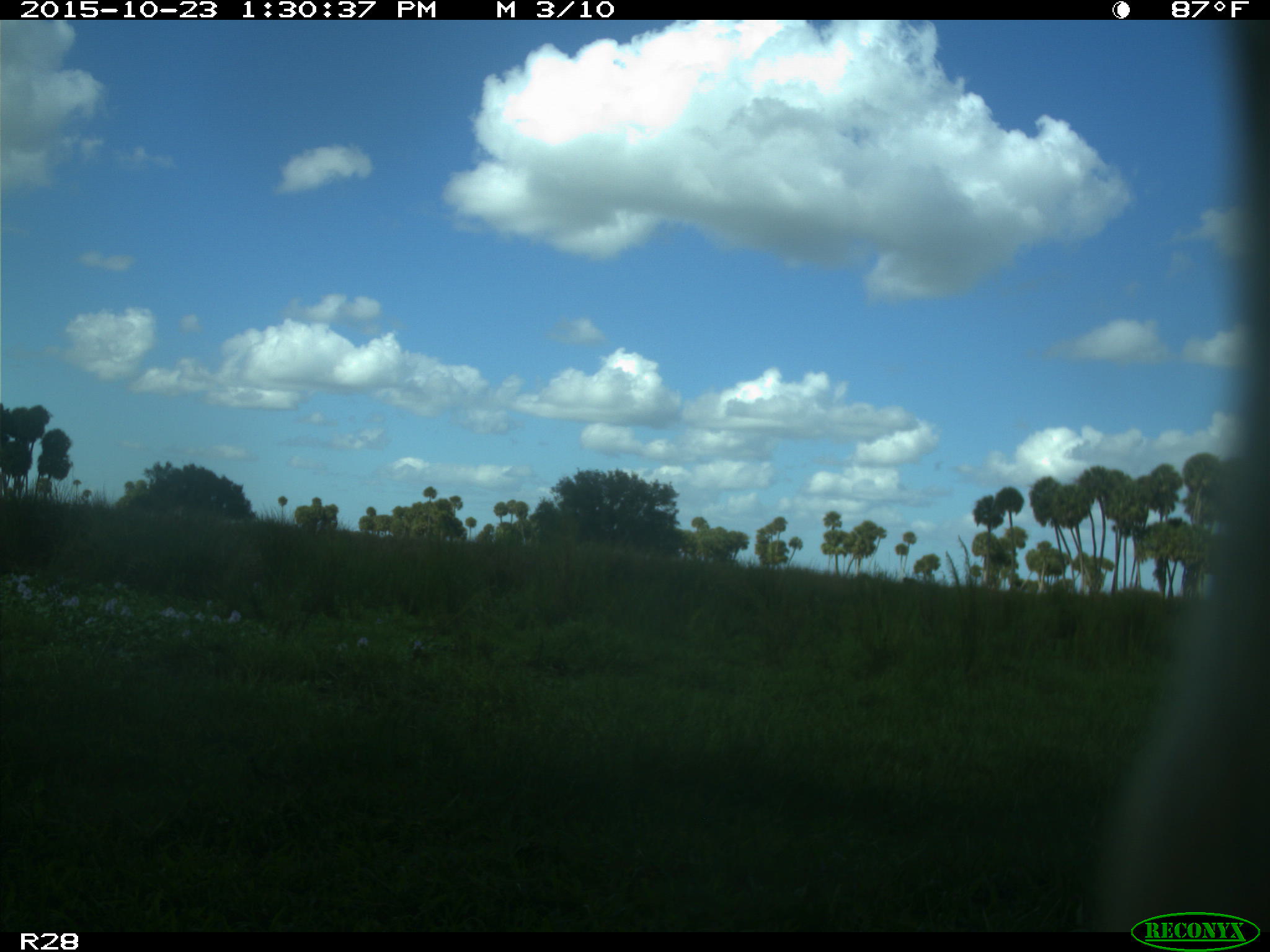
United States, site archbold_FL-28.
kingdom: Animalia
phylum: Chordata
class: Mammalia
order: Artiodactyla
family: Bovidae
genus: Bos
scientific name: Bos taurus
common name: domestic cow